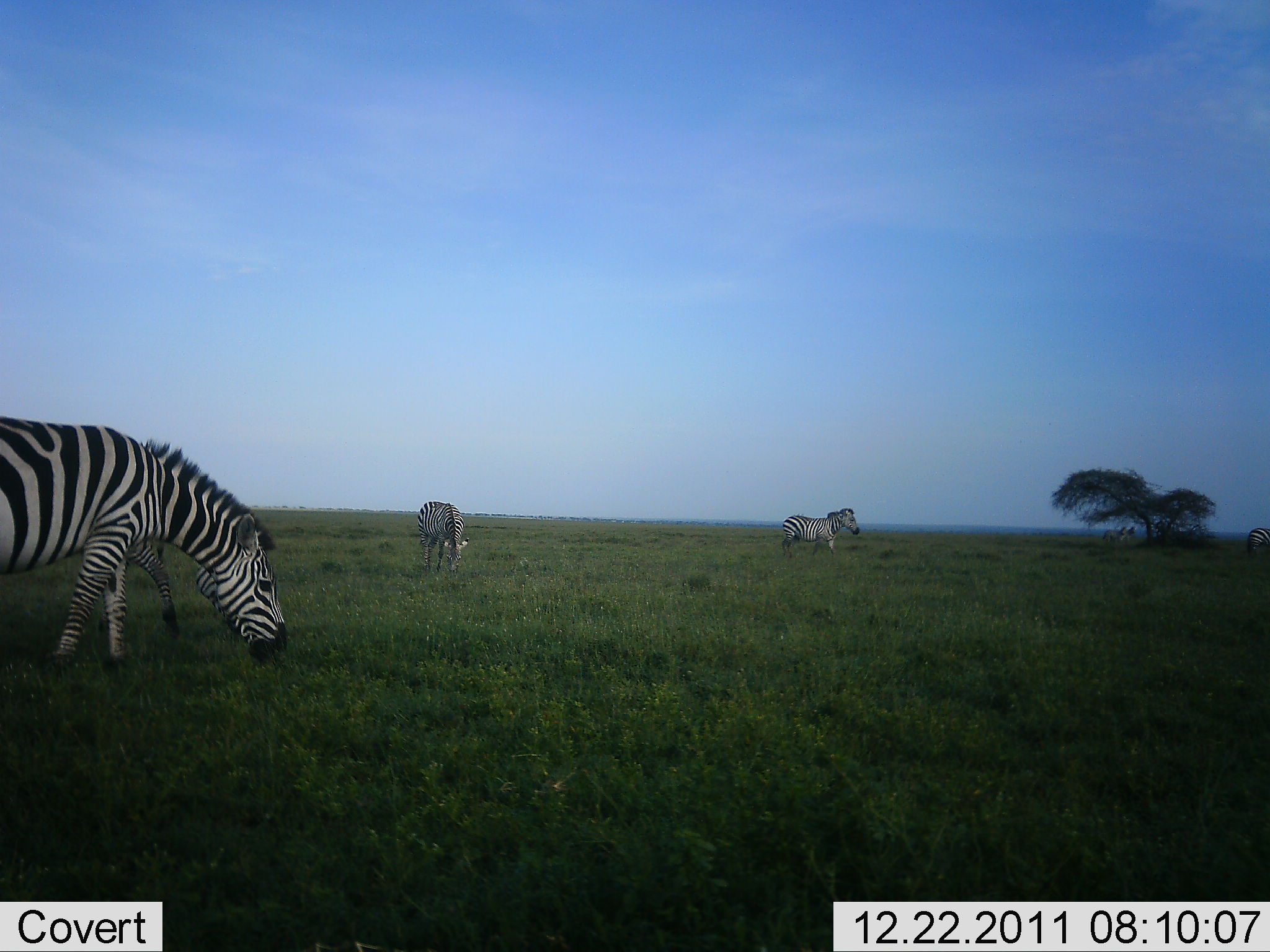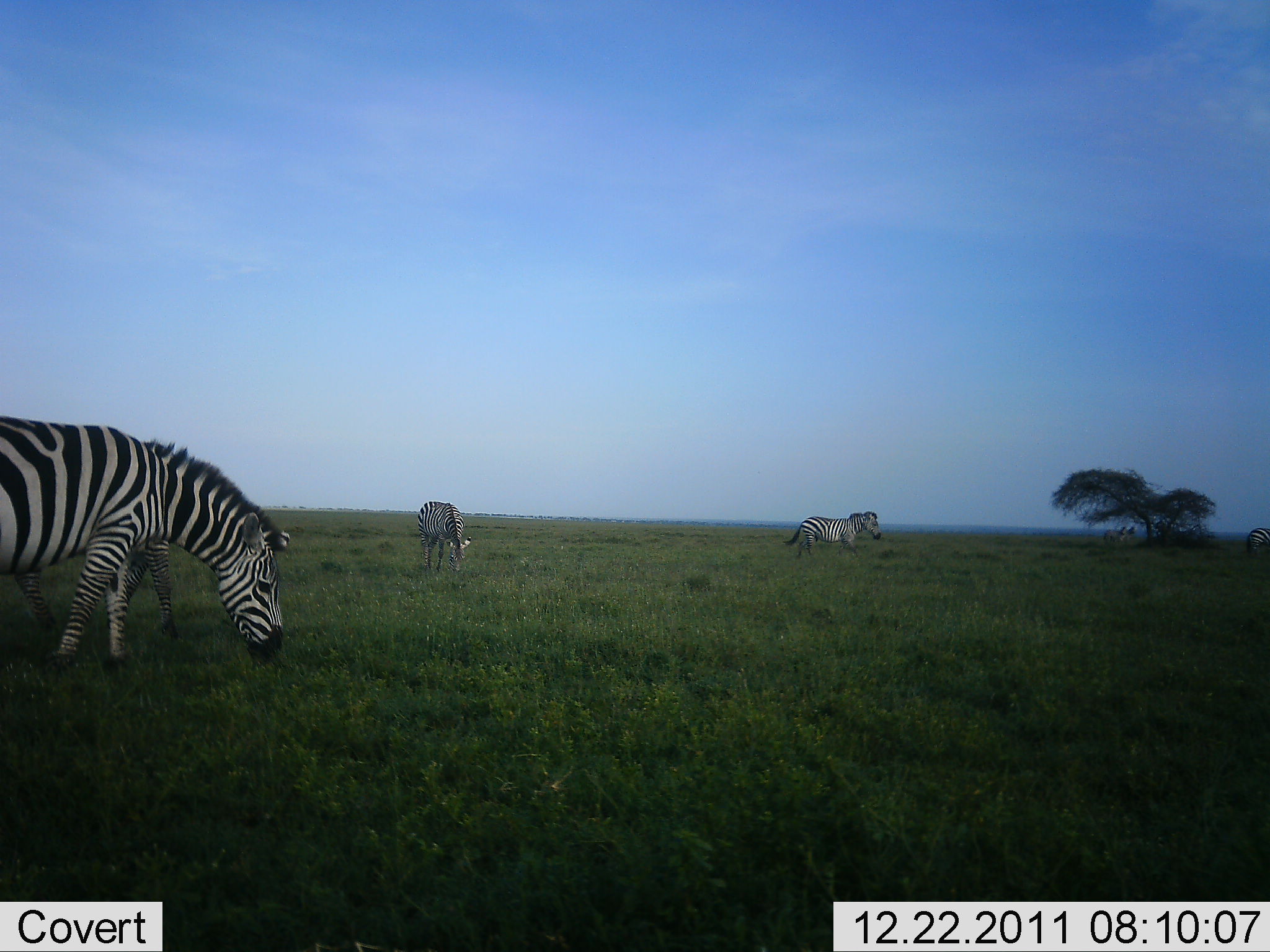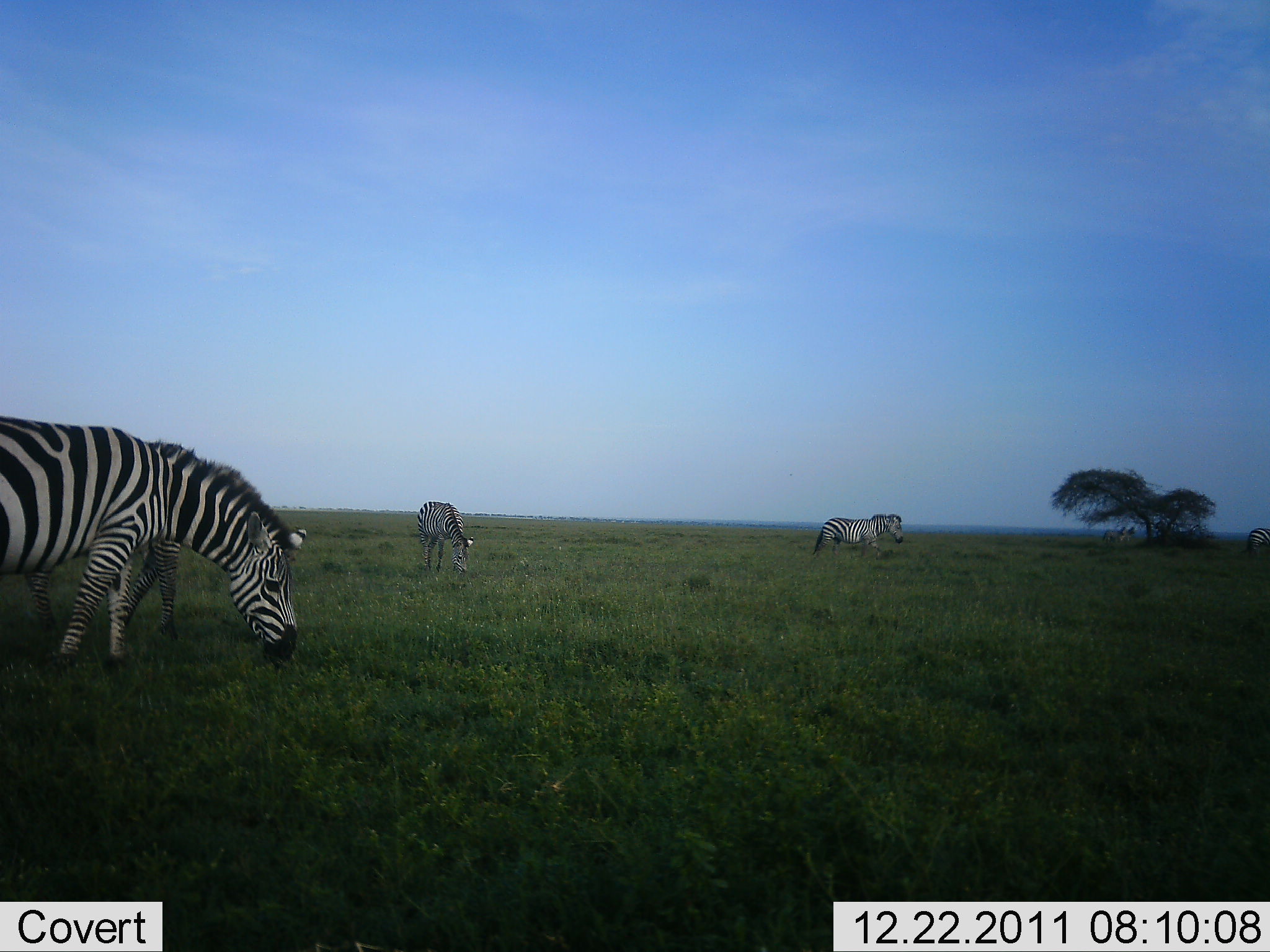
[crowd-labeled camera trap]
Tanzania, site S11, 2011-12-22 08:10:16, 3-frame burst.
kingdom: Animalia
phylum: Chordata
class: Mammalia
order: Perissodactyla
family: Equidae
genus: Equus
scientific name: Equus quagga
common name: plains zebra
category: zebra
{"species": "zebra (plains zebra) (Equus quagga)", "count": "4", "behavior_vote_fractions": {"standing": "36%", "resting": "0%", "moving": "57%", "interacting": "0%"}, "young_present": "0%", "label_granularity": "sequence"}